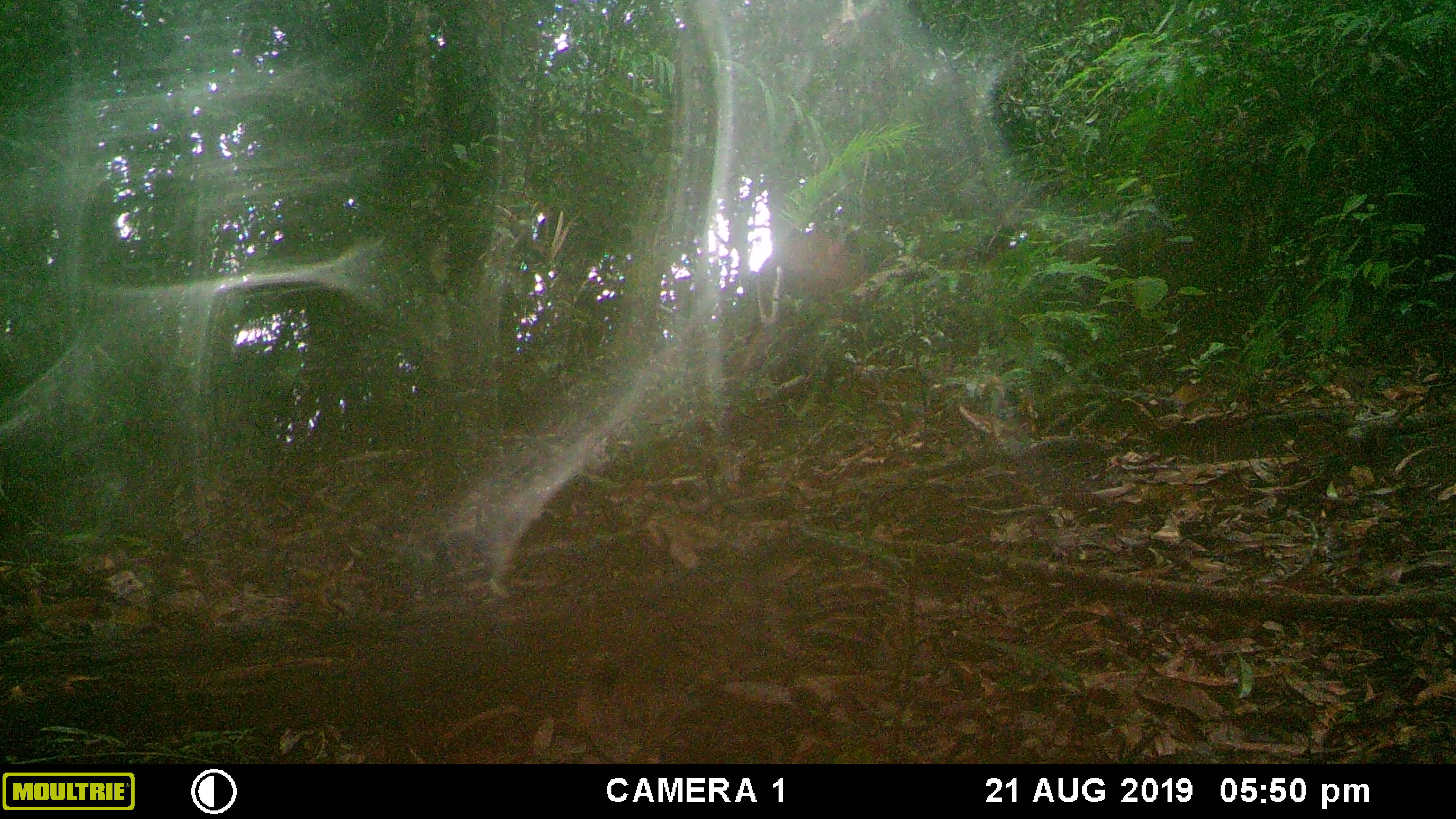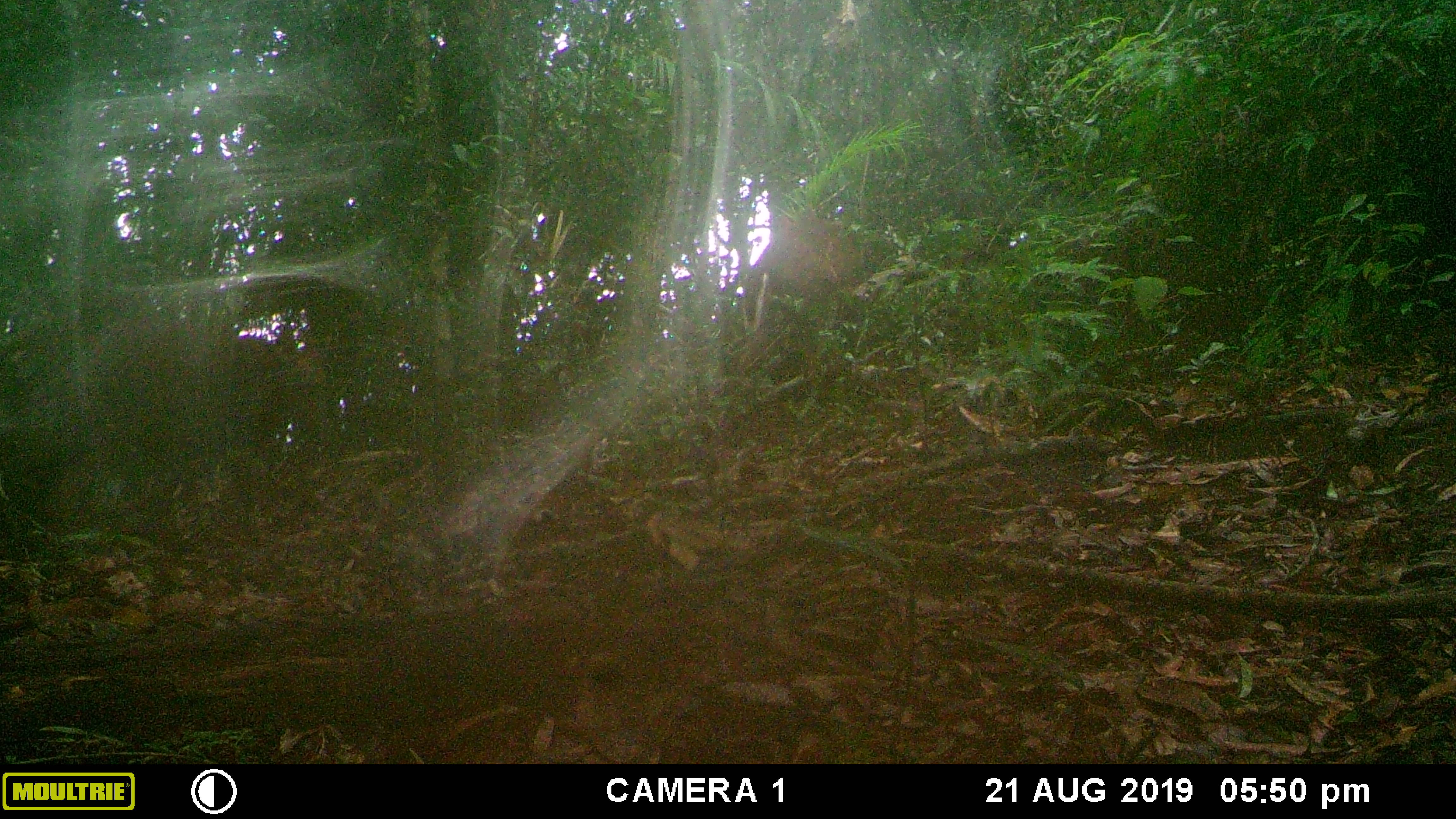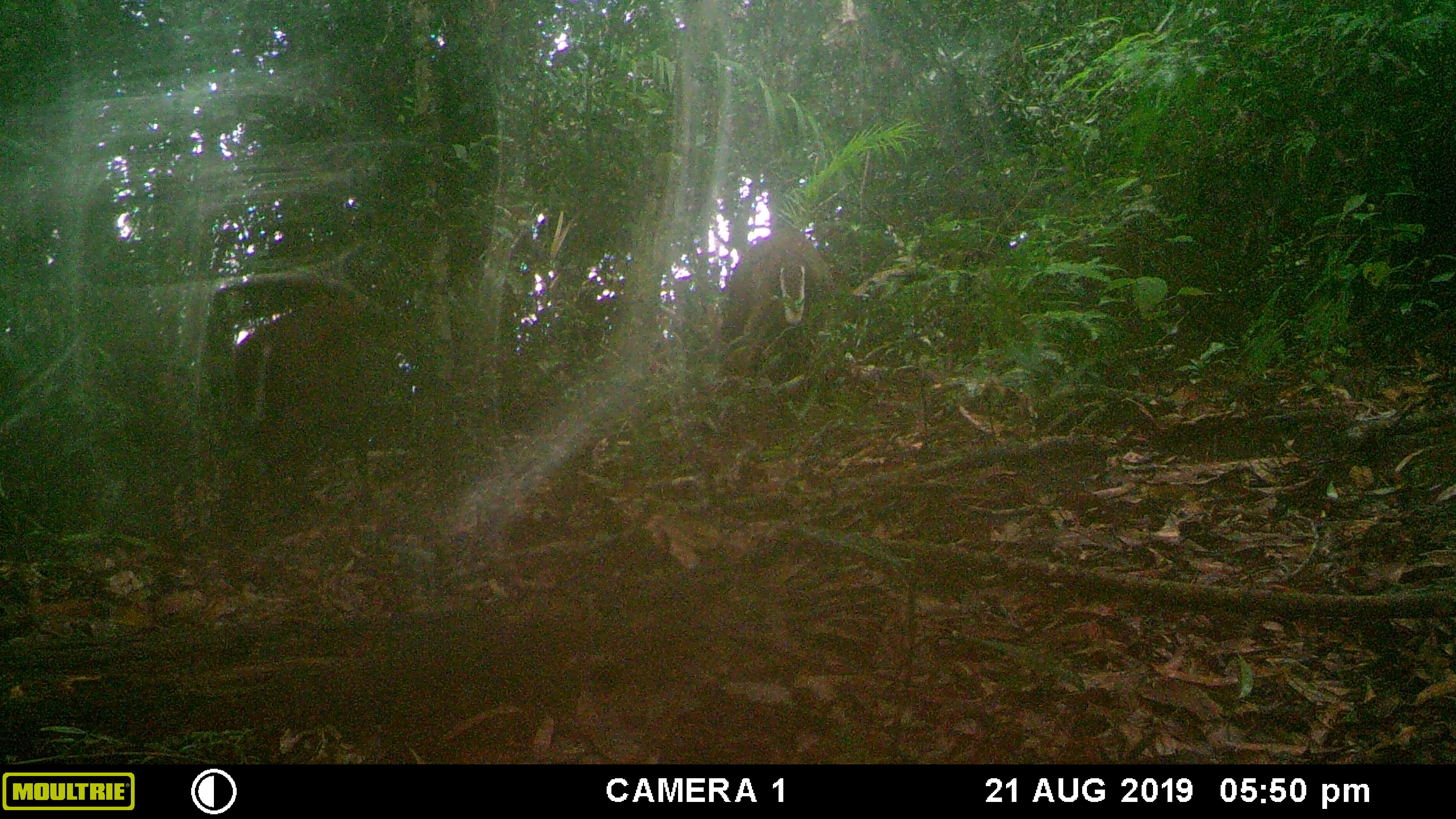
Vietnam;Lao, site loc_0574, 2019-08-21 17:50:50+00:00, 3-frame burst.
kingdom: Animalia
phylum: Chordata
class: Mammalia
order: Artiodactyla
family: Cervidae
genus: Muntiacus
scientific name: Muntiacus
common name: muntjacs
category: unidentified muntjac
Unidentified muntjac (muntjacs) (Muntiacus). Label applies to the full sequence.